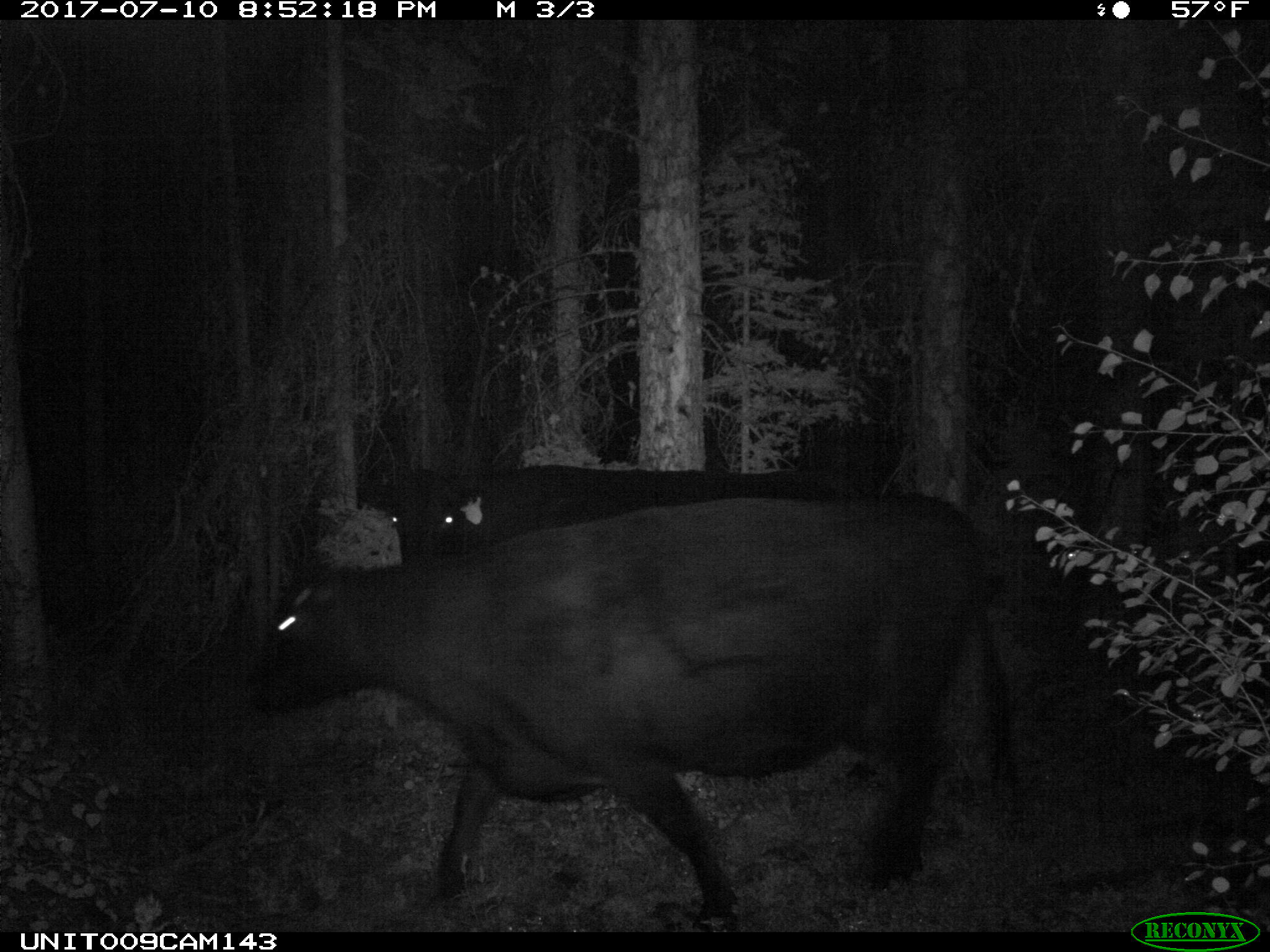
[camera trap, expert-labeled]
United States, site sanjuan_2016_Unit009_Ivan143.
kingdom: Animalia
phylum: Chordata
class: Mammalia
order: Artiodactyla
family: Bovidae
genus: Bos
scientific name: Bos taurus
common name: domestic cow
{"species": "Bos taurus (domestic cow)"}